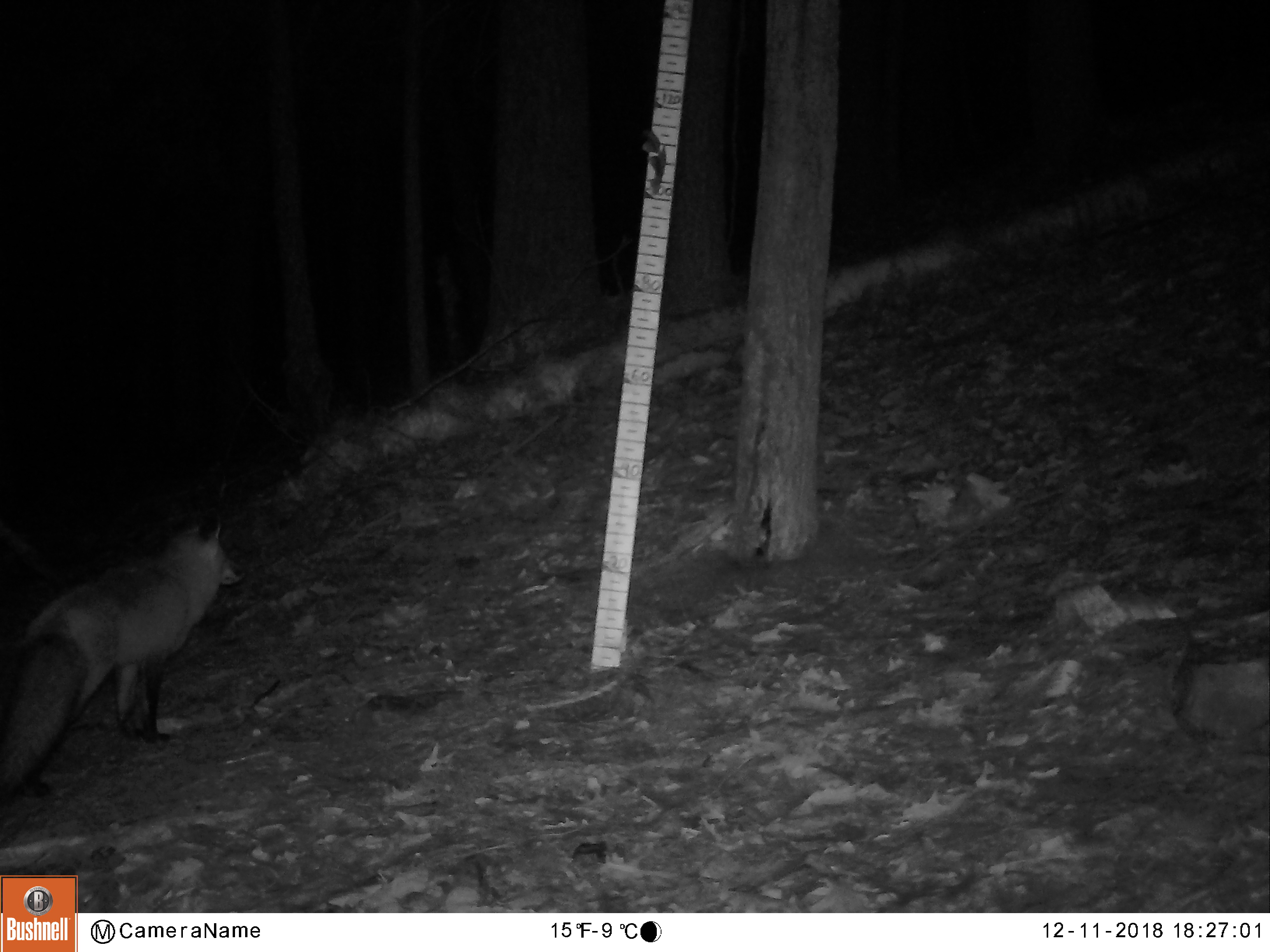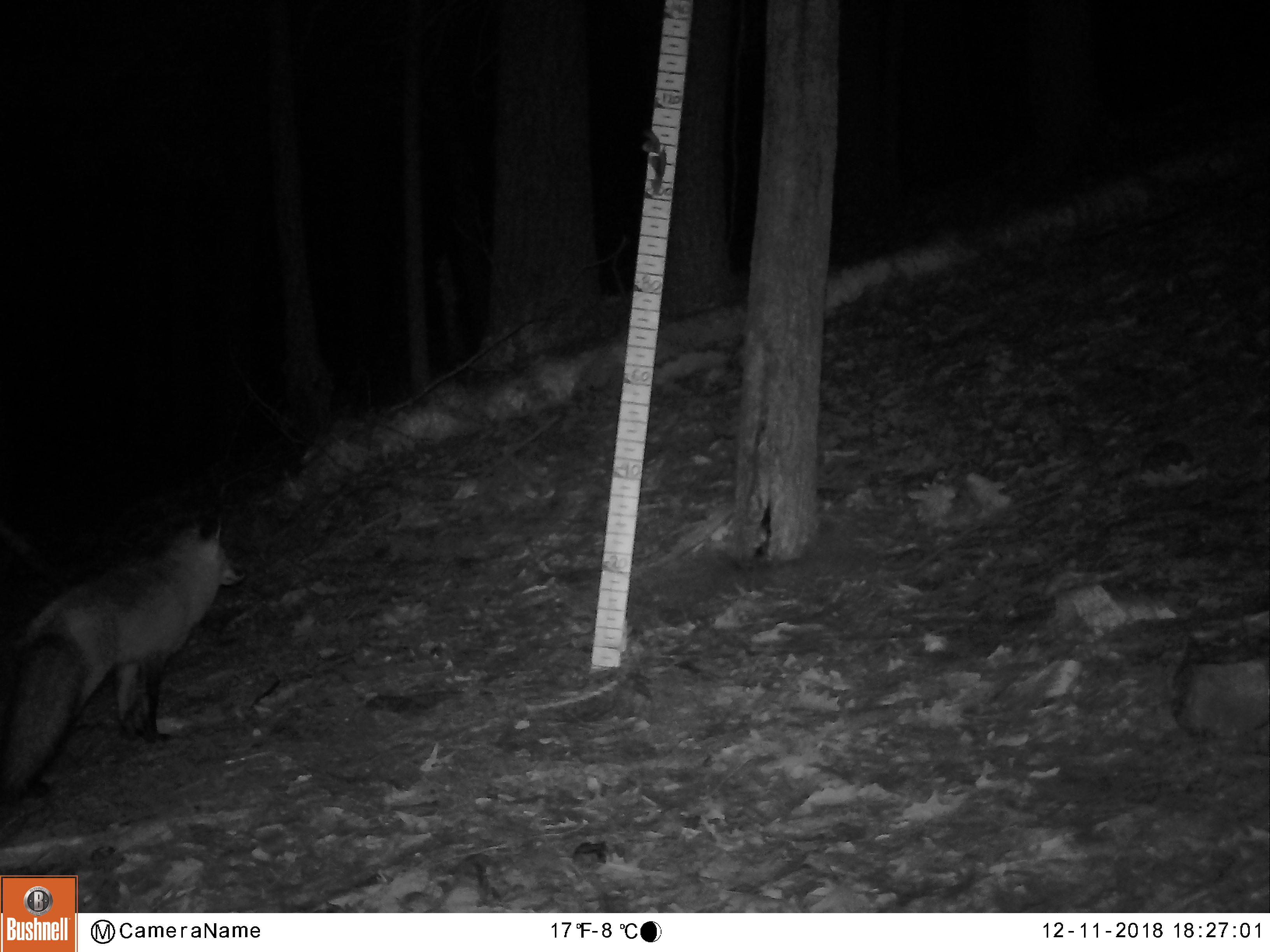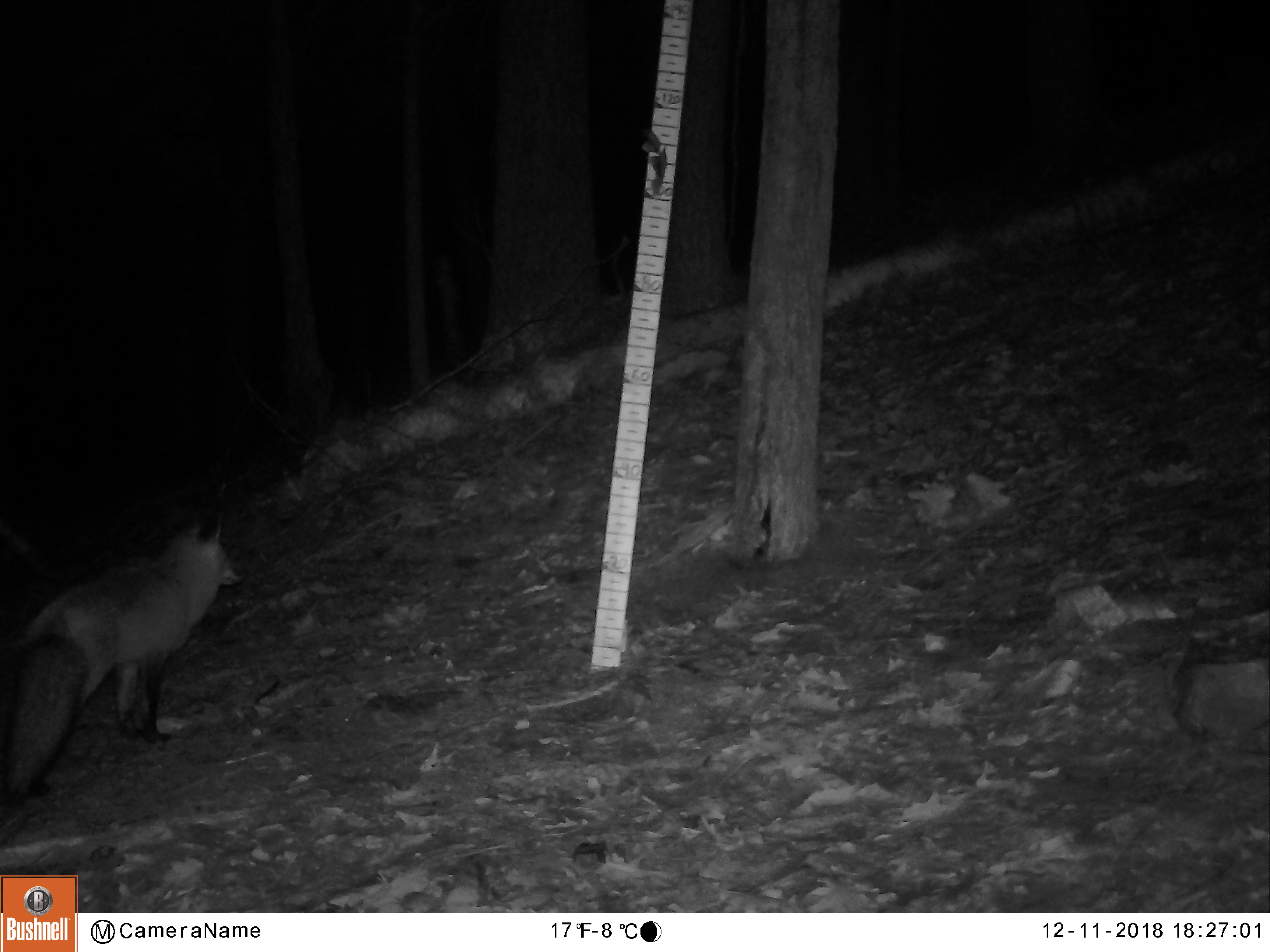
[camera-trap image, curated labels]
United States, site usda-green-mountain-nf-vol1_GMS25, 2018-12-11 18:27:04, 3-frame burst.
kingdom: Animalia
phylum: Chordata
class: Mammalia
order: Carnivora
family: Canidae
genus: Vulpes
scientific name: Vulpes vulpes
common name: red fox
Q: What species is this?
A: Red fox (Vulpes vulpes).